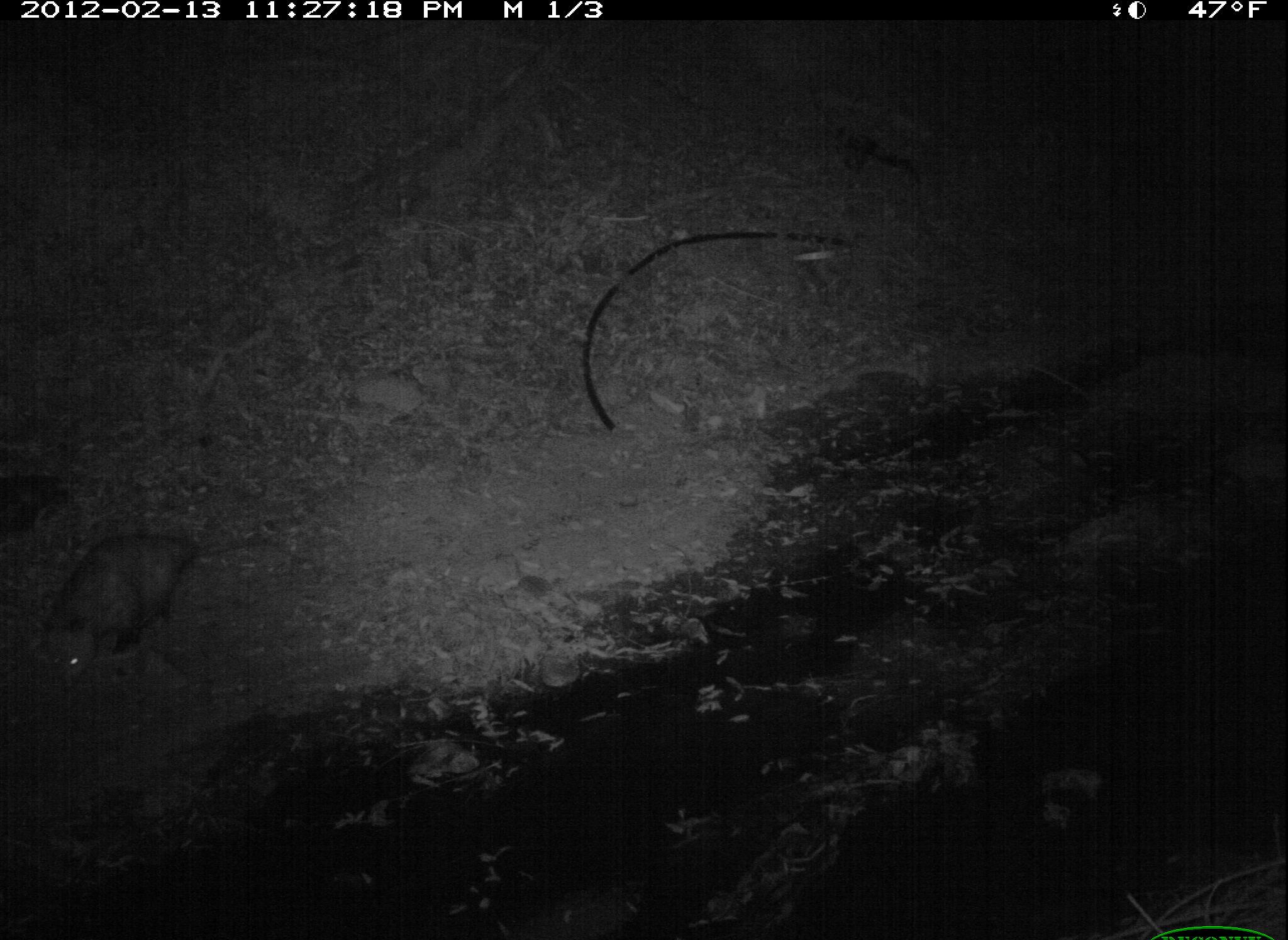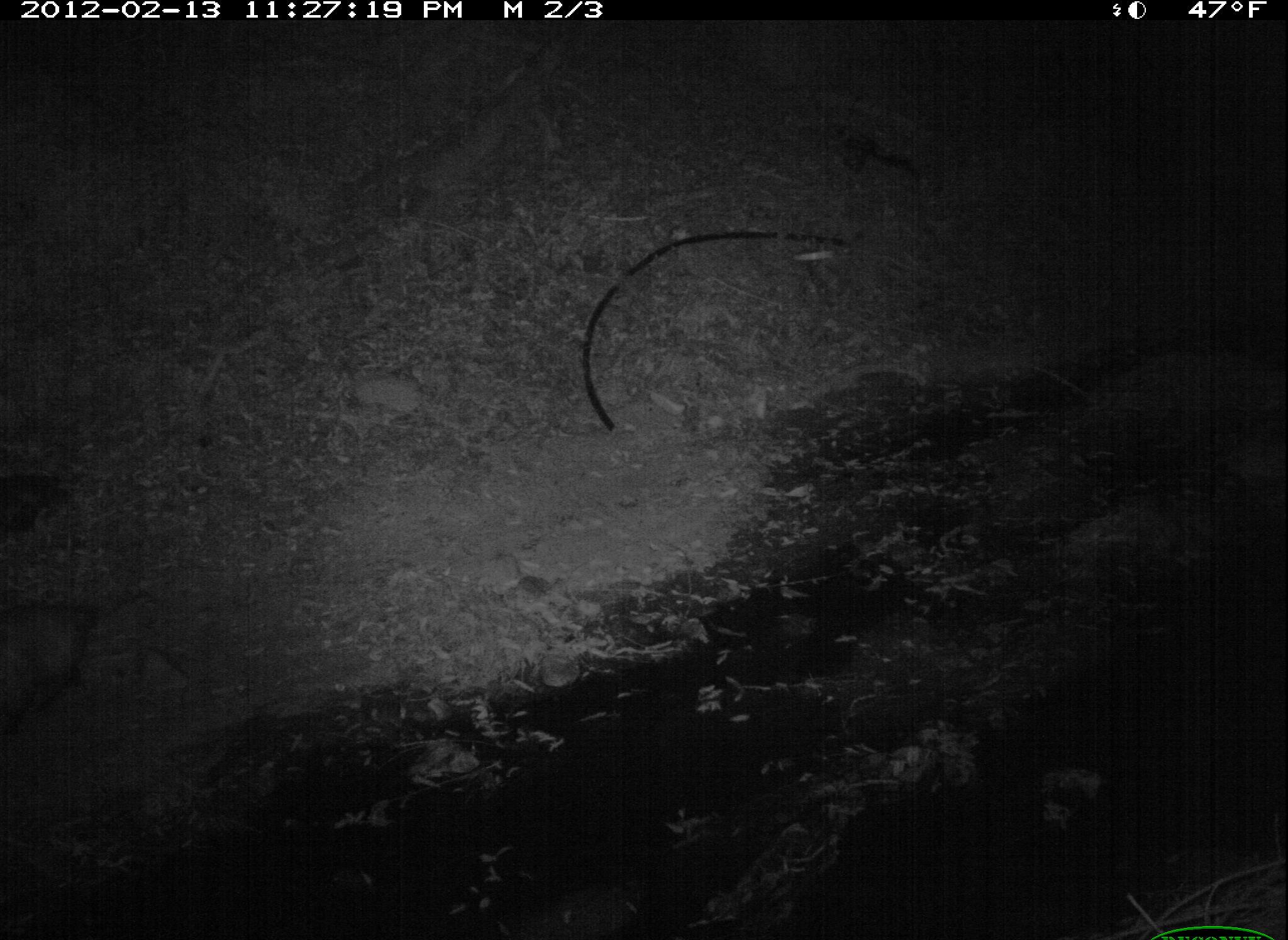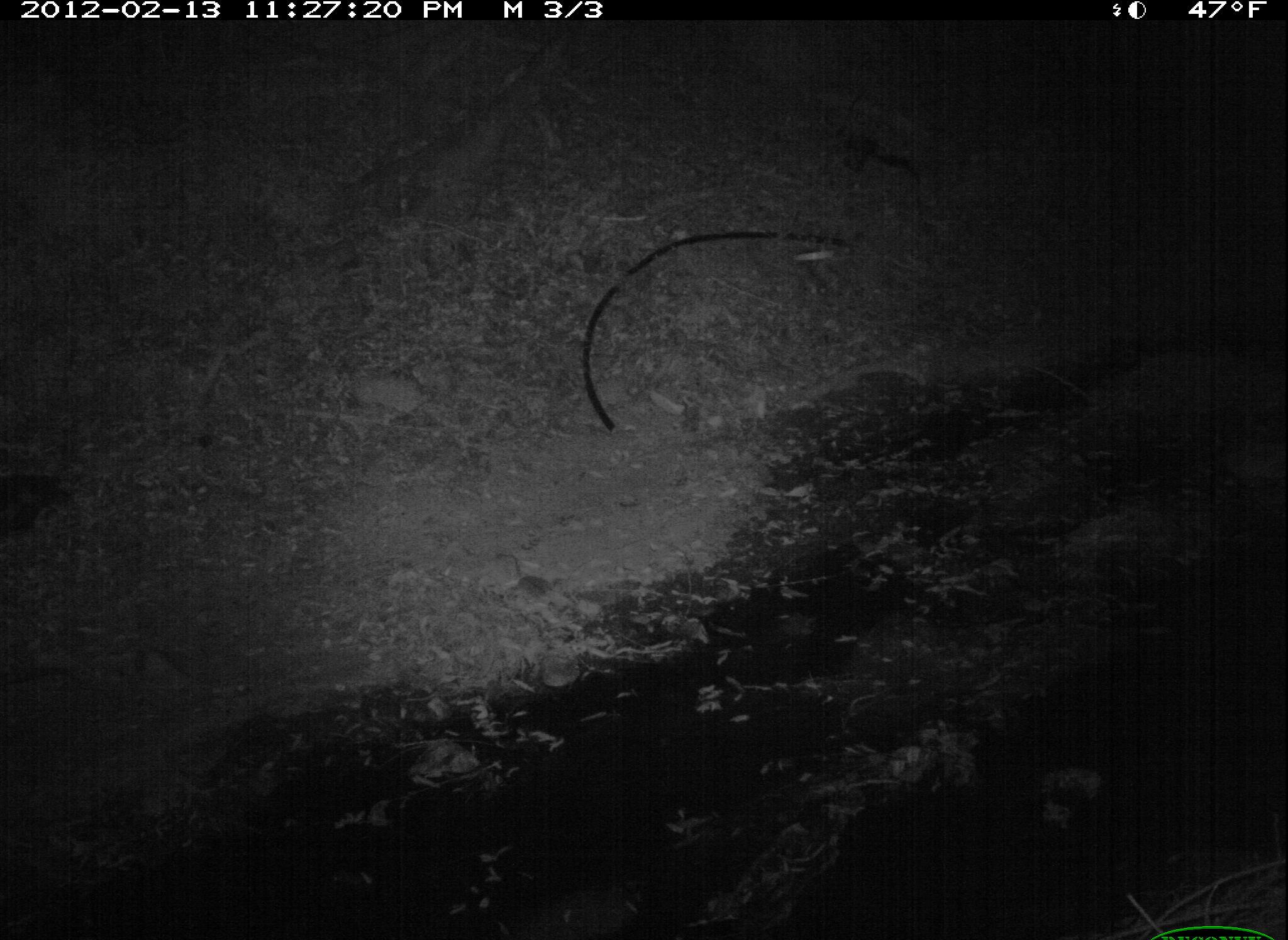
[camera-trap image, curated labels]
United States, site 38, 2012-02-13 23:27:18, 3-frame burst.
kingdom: Animalia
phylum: Chordata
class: Mammalia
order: Didelphimorphia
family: Didelphidae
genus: Didelphis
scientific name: Didelphis virginiana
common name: virginia opossum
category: opossum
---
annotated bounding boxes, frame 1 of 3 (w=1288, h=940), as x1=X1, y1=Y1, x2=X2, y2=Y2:
opossum: x1=24, y1=517, x2=309, y2=705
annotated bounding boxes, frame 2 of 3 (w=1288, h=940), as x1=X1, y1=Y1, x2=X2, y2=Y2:
opossum: x1=8, y1=543, x2=108, y2=762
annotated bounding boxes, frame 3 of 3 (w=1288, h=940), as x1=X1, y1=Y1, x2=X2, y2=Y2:
opossum: x1=5, y1=446, x2=92, y2=564